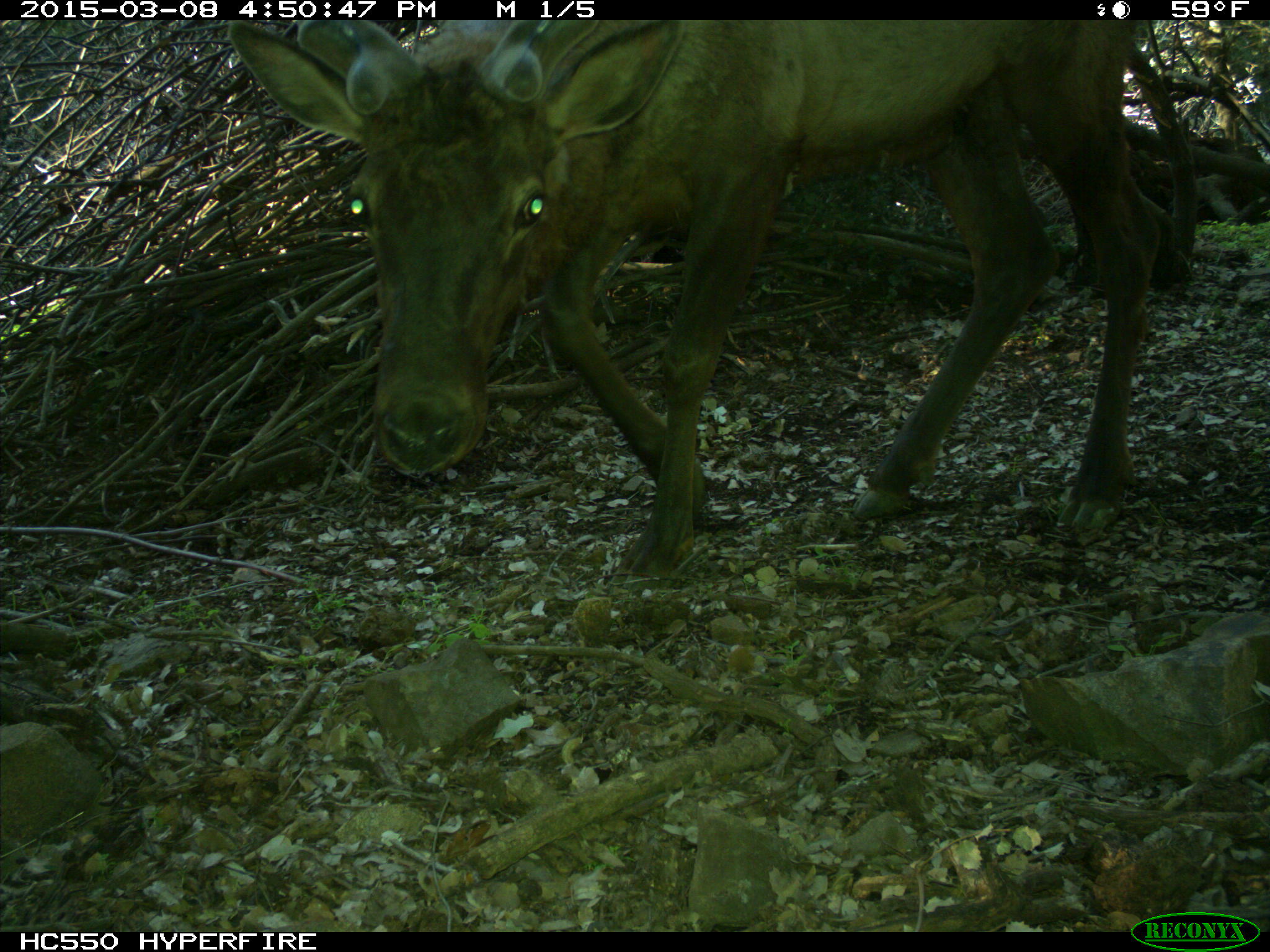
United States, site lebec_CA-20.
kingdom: Animalia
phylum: Chordata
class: Mammalia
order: Artiodactyla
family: Cervidae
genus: Cervus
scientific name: Cervus canadensis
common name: elk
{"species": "Cervus canadensis (elk)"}